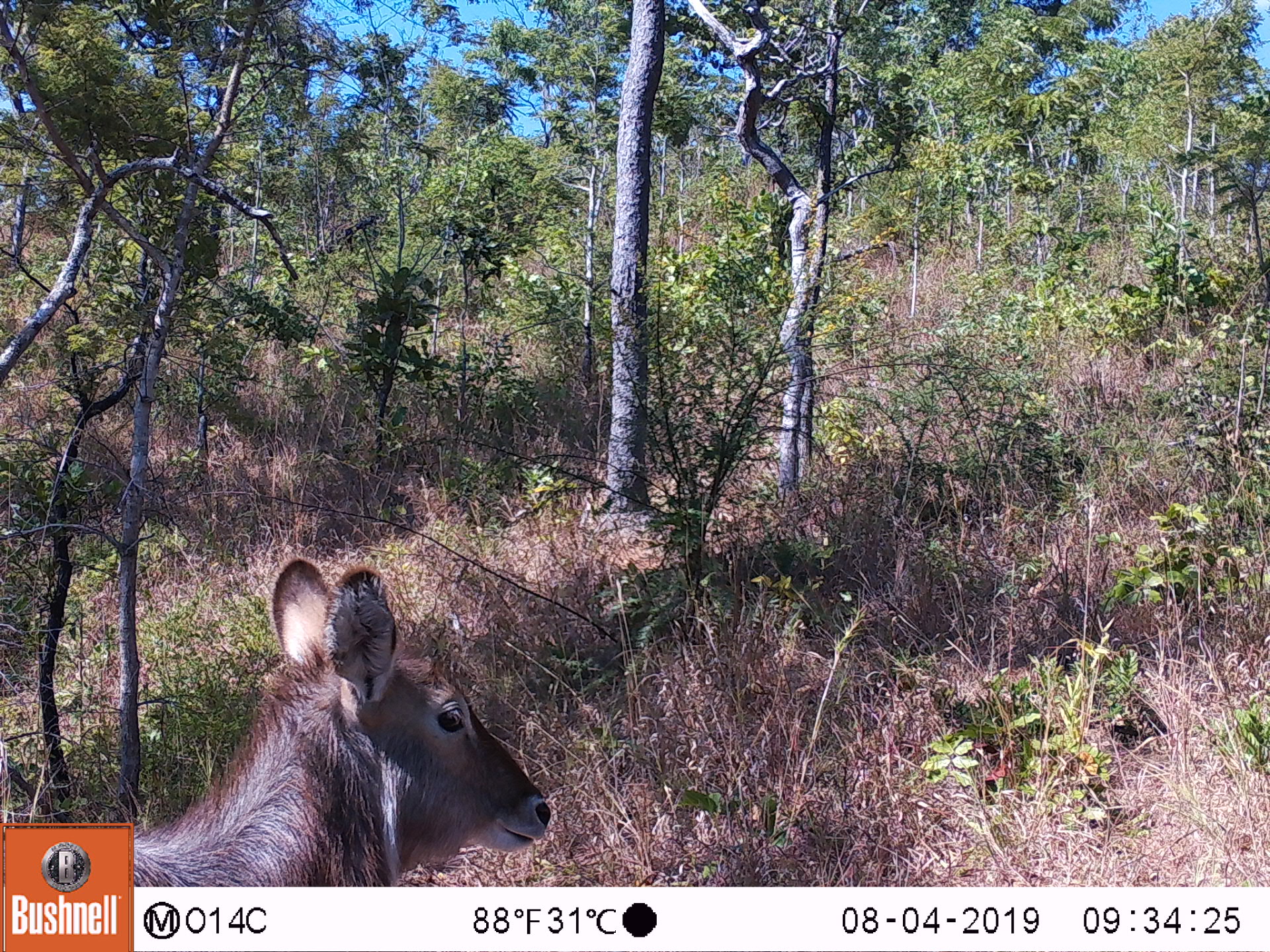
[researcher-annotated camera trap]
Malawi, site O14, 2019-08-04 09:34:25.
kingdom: Animalia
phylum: Chordata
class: Mammalia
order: Artiodactyla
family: Bovidae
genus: Kobus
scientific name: Kobus ellipsiprymnus ellipsiprymnus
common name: common waterbuck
Common waterbuck (Kobus ellipsiprymnus ellipsiprymnus), count 1.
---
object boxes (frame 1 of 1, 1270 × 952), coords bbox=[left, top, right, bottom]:
common waterbuck: bbox=[133, 558, 556, 882]